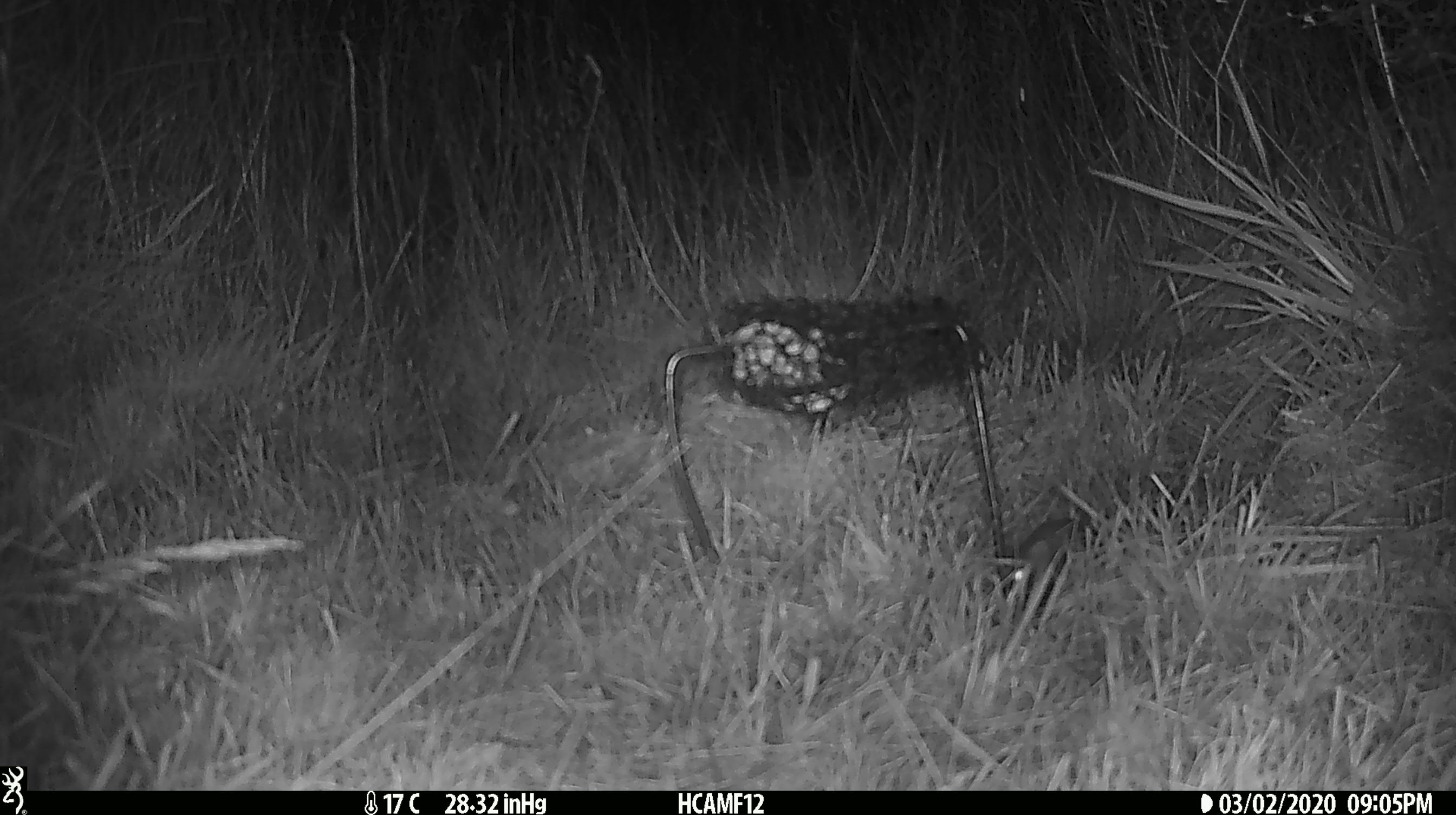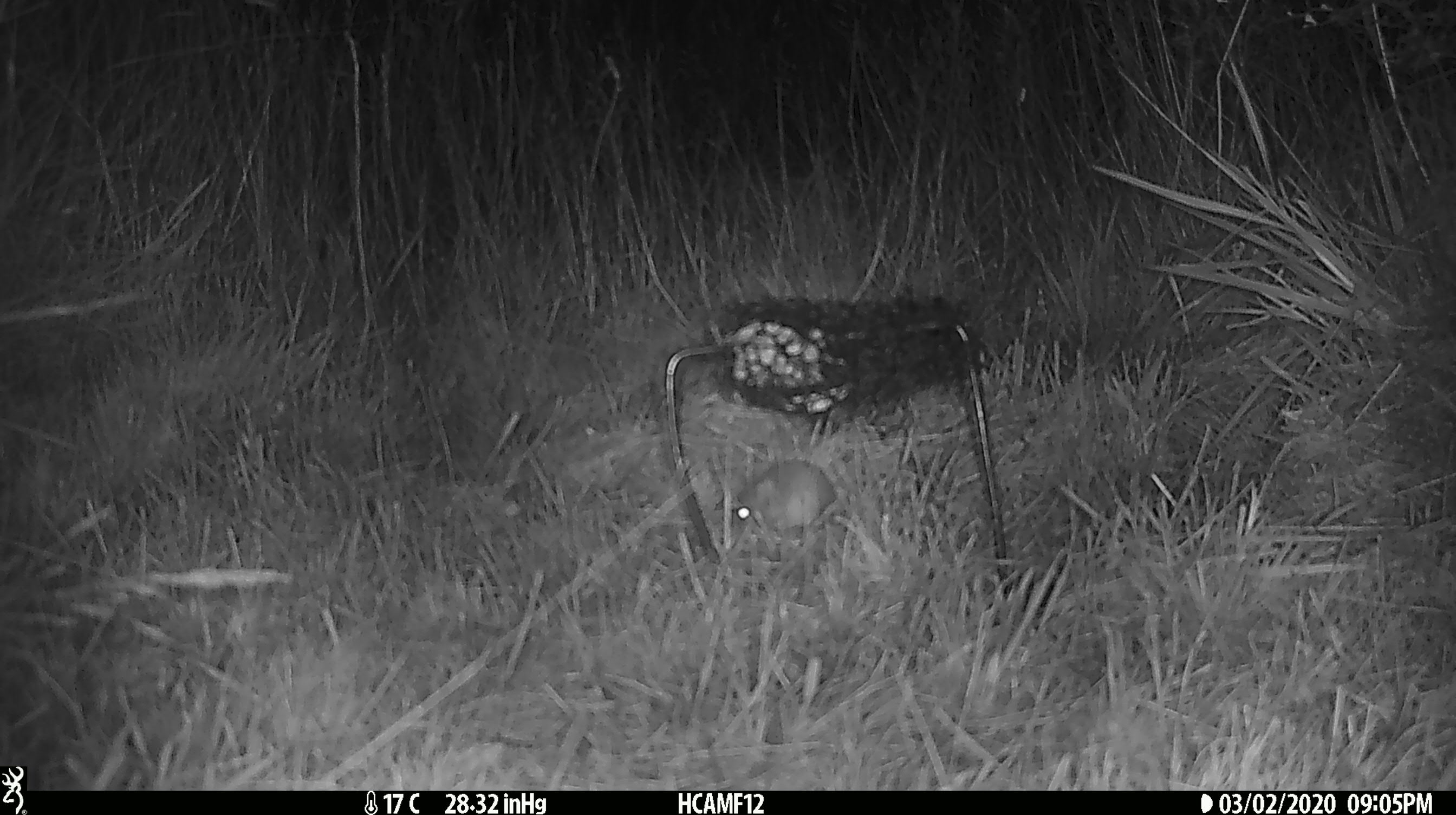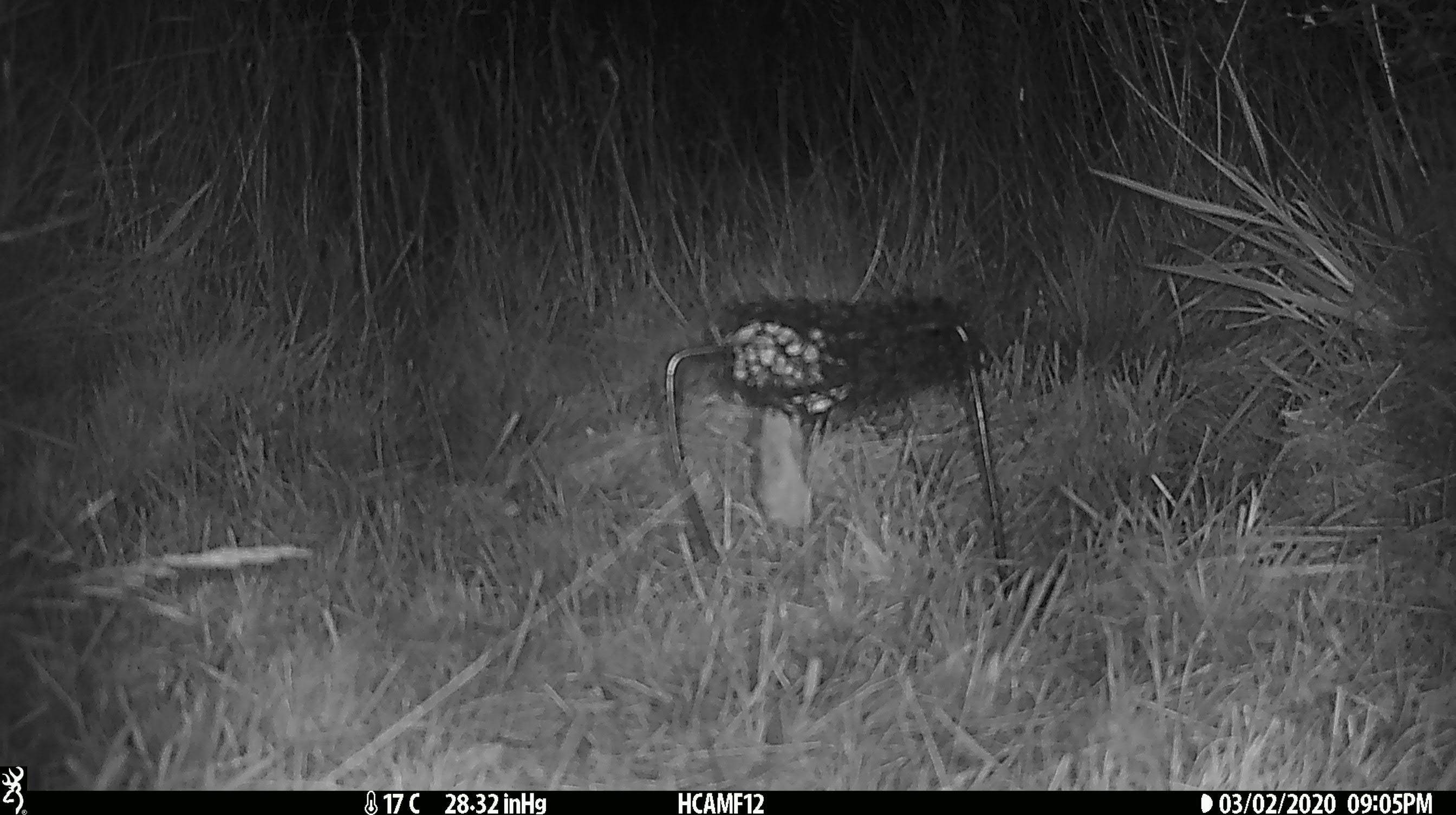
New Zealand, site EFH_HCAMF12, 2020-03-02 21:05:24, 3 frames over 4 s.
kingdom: Animalia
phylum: Chordata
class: Mammalia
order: Rodentia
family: Muridae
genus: Mus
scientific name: Mus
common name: mouse